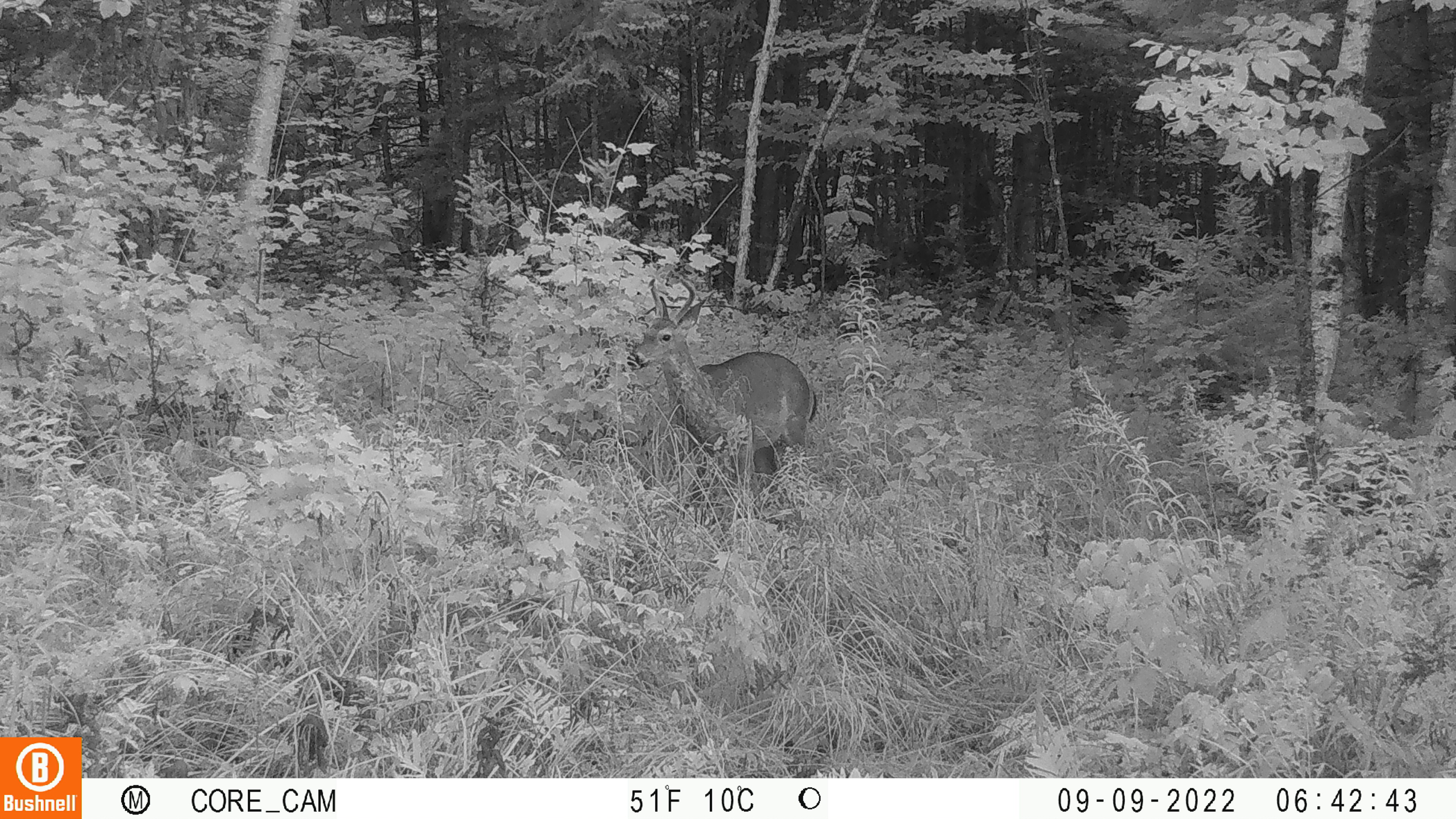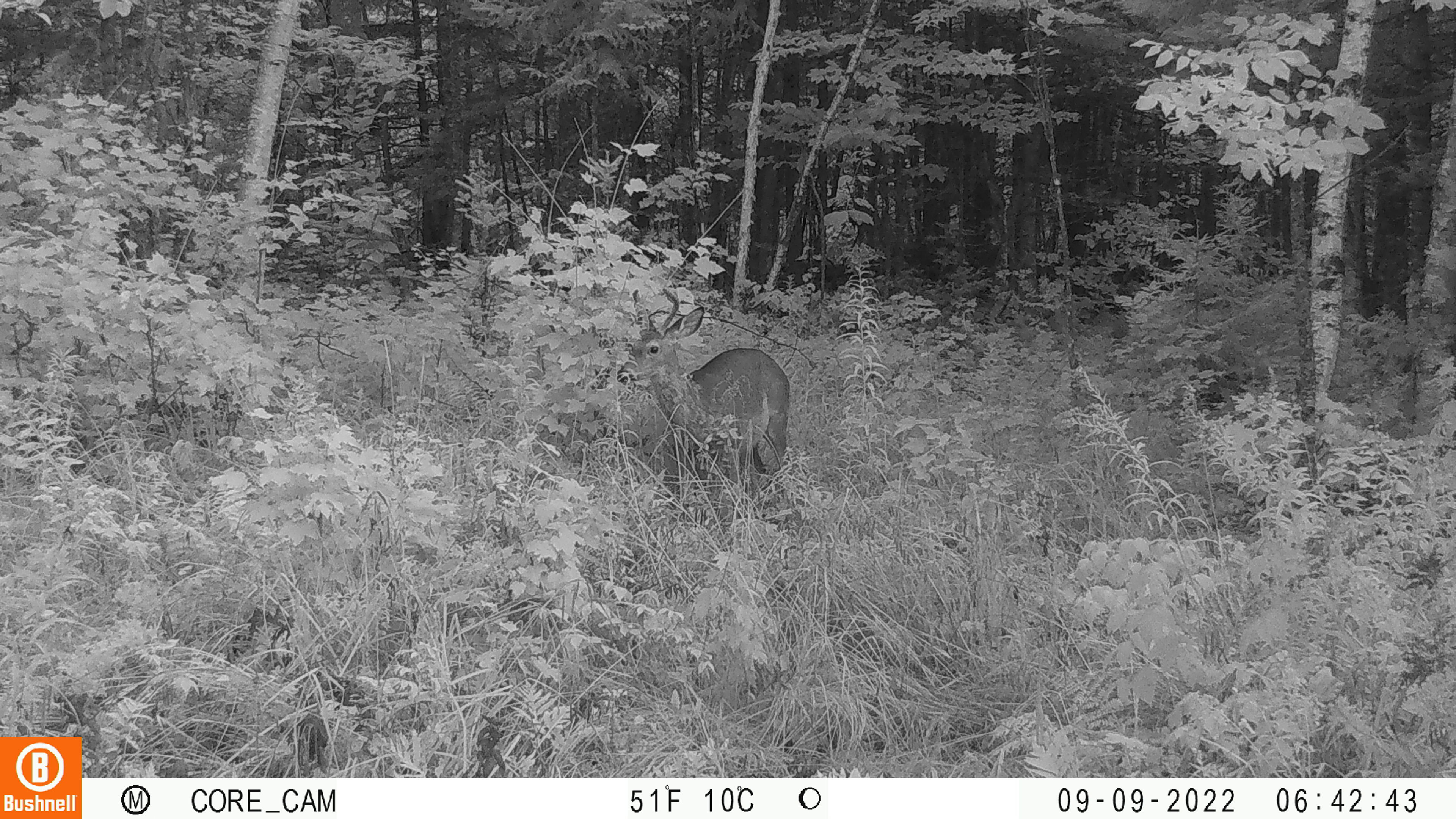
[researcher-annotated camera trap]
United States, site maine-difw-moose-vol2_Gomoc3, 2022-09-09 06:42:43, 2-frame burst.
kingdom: Animalia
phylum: Chordata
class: Mammalia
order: Artiodactyla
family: Cervidae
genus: Odocoileus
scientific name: Odocoileus virginianus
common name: white-tailed deer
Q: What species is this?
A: White-tailed deer (Odocoileus virginianus).